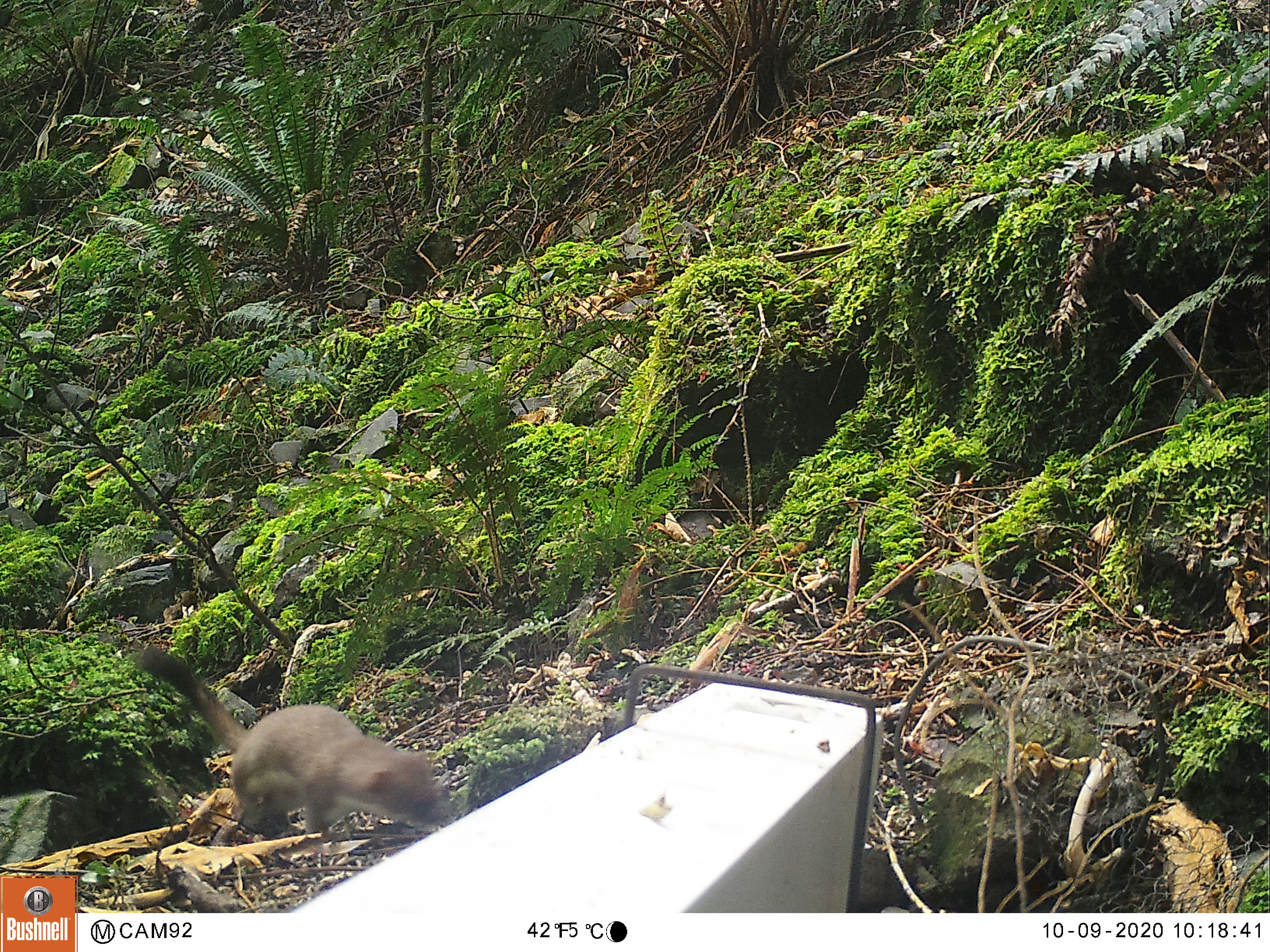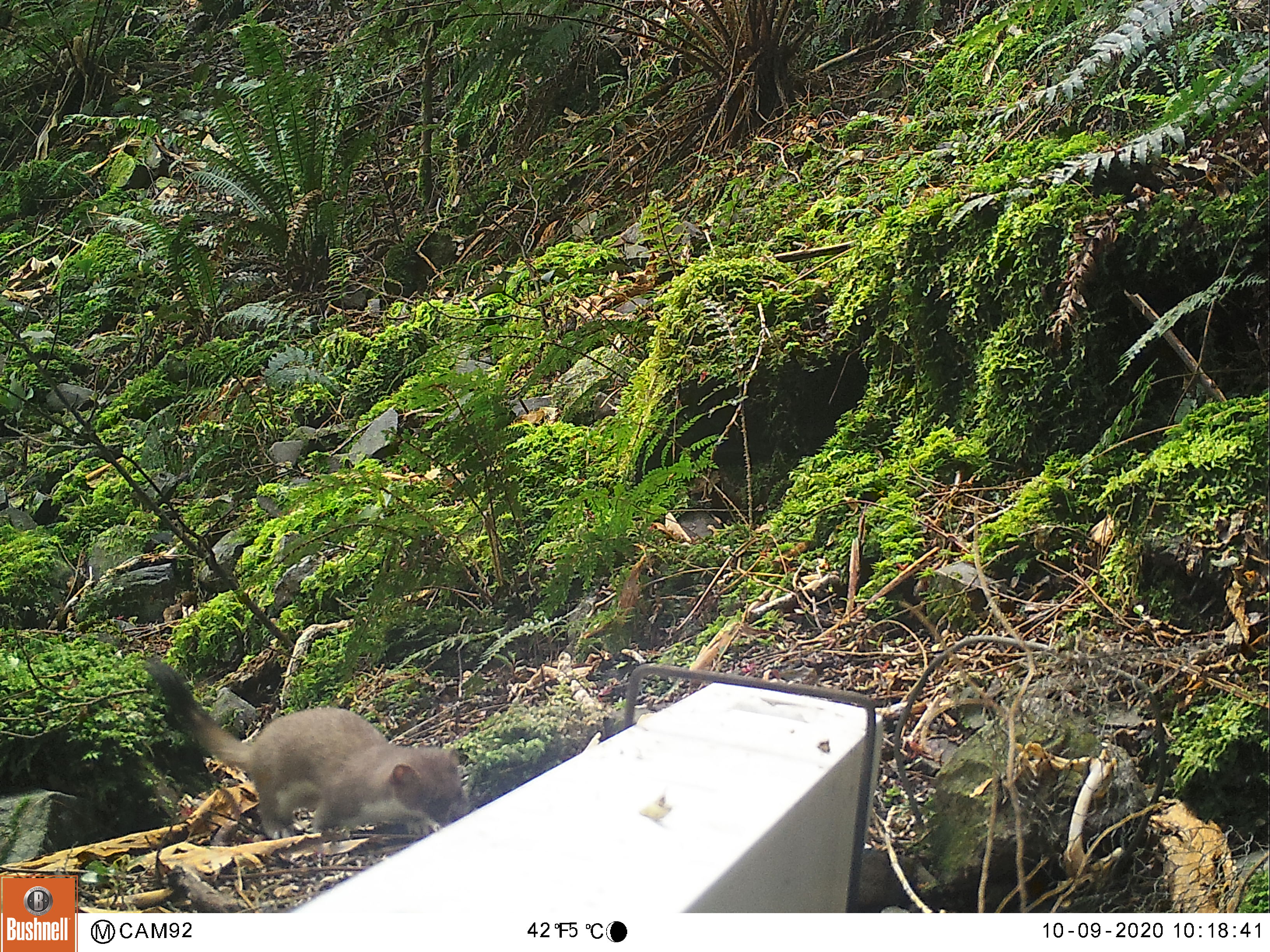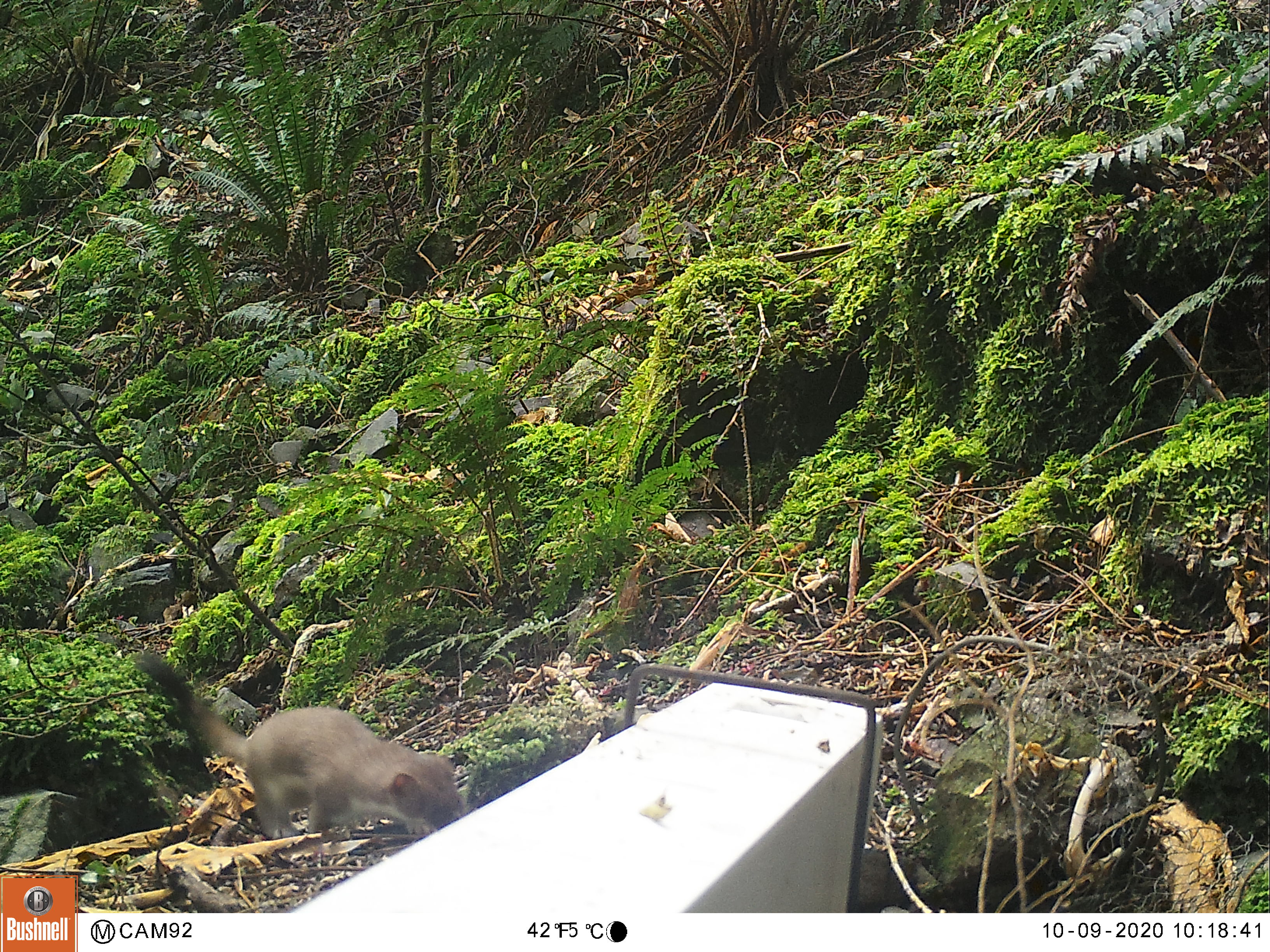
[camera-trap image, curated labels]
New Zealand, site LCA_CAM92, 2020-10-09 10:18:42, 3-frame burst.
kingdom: Animalia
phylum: Chordata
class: Mammalia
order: Carnivora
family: Mustelidae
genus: Mustela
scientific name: Mustela erminea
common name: stoat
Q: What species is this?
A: Stoat (Mustela erminea).